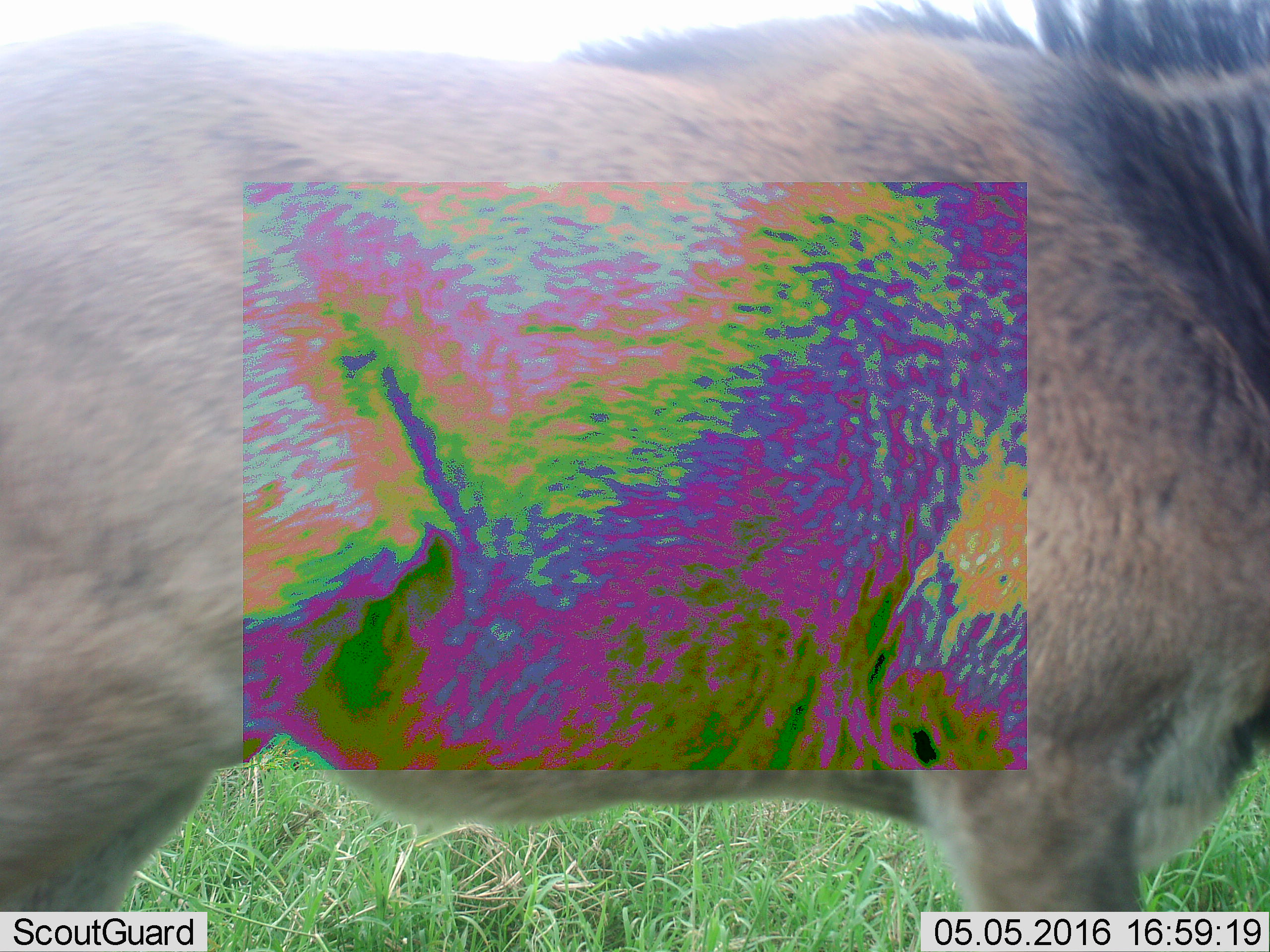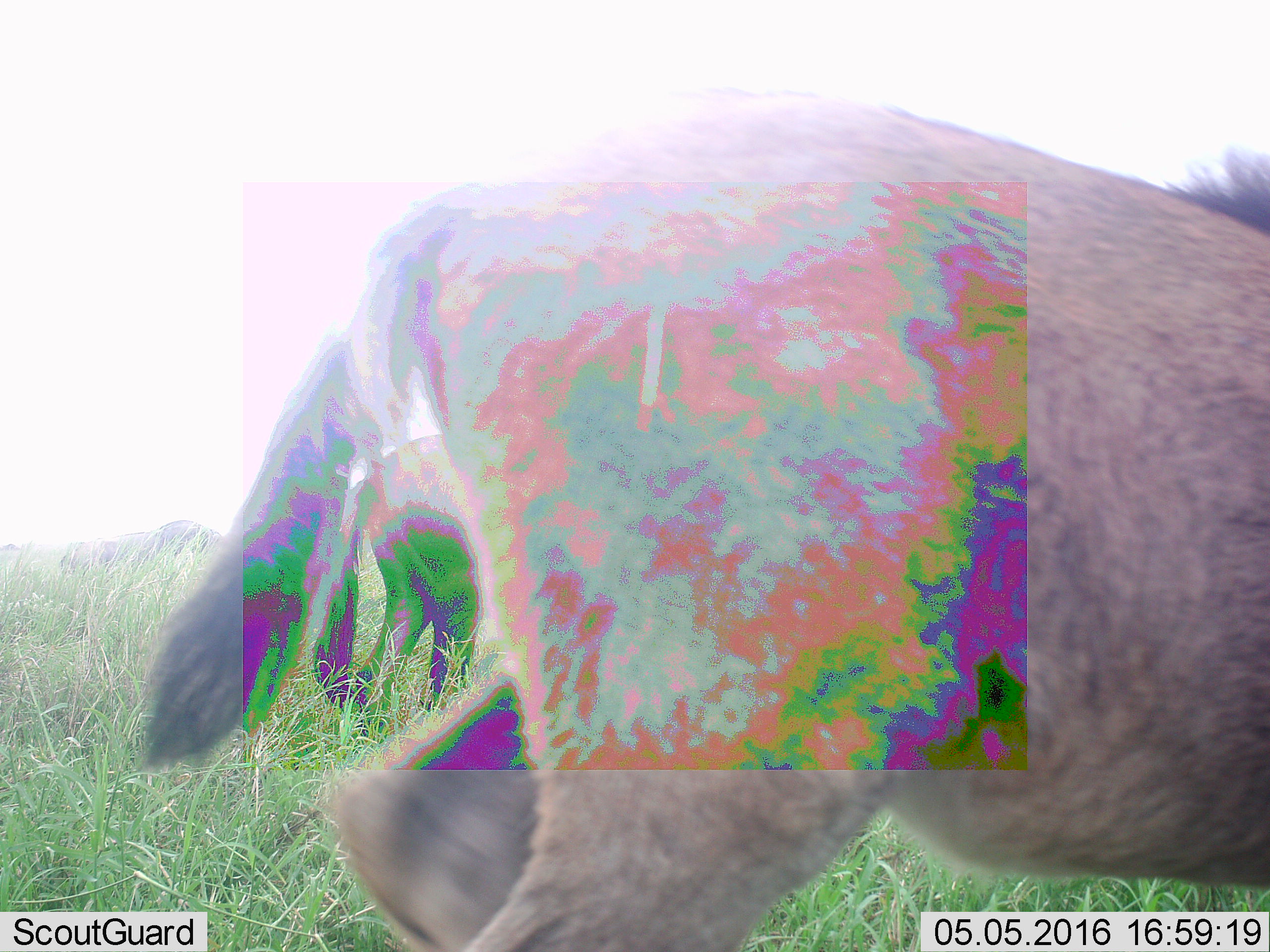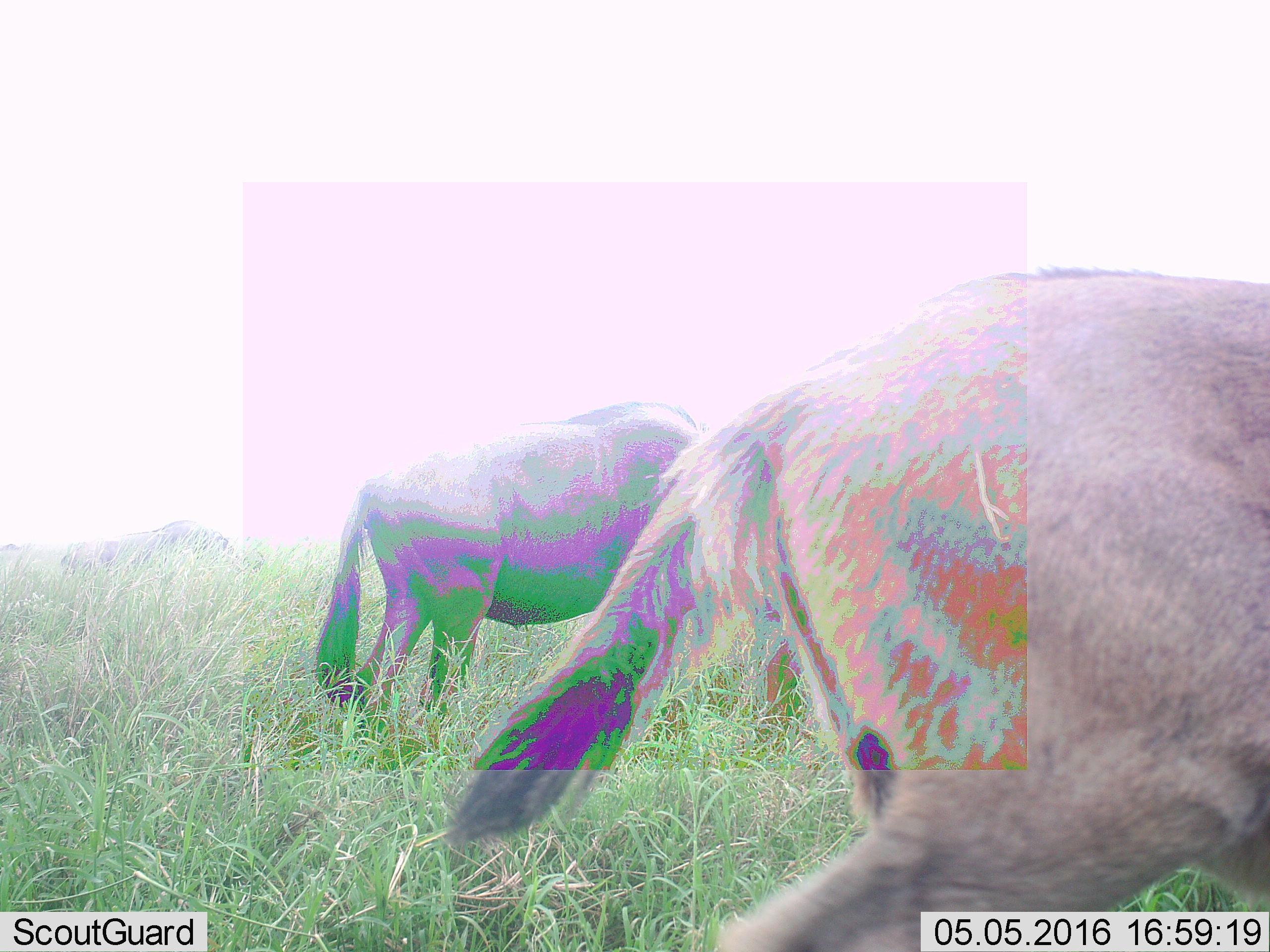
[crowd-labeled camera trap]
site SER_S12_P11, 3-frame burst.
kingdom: Animalia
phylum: Chordata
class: Mammalia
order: Artiodactyla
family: Bovidae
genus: Connochaetes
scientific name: Connochaetes taurinus taurinus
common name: blue wildebeest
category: wildebeestblue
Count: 2.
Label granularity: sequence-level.